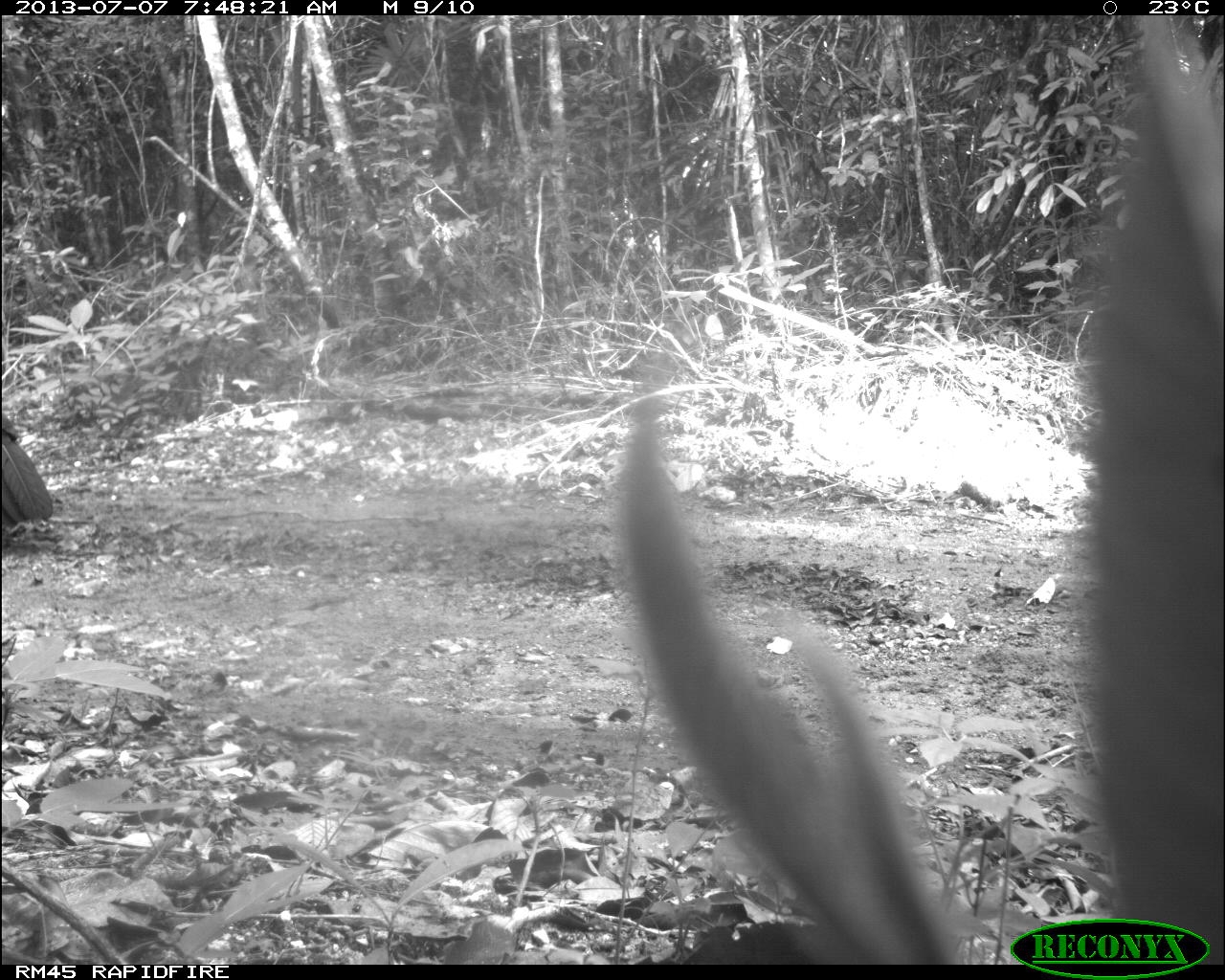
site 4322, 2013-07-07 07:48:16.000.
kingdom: Animalia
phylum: Chordata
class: Aves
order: Galliformes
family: Cracidae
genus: Crax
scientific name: Crax rubra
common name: great curassow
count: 1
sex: male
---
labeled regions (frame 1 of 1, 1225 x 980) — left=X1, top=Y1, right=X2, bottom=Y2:
crax rubra: left=0, top=415, right=55, bottom=530